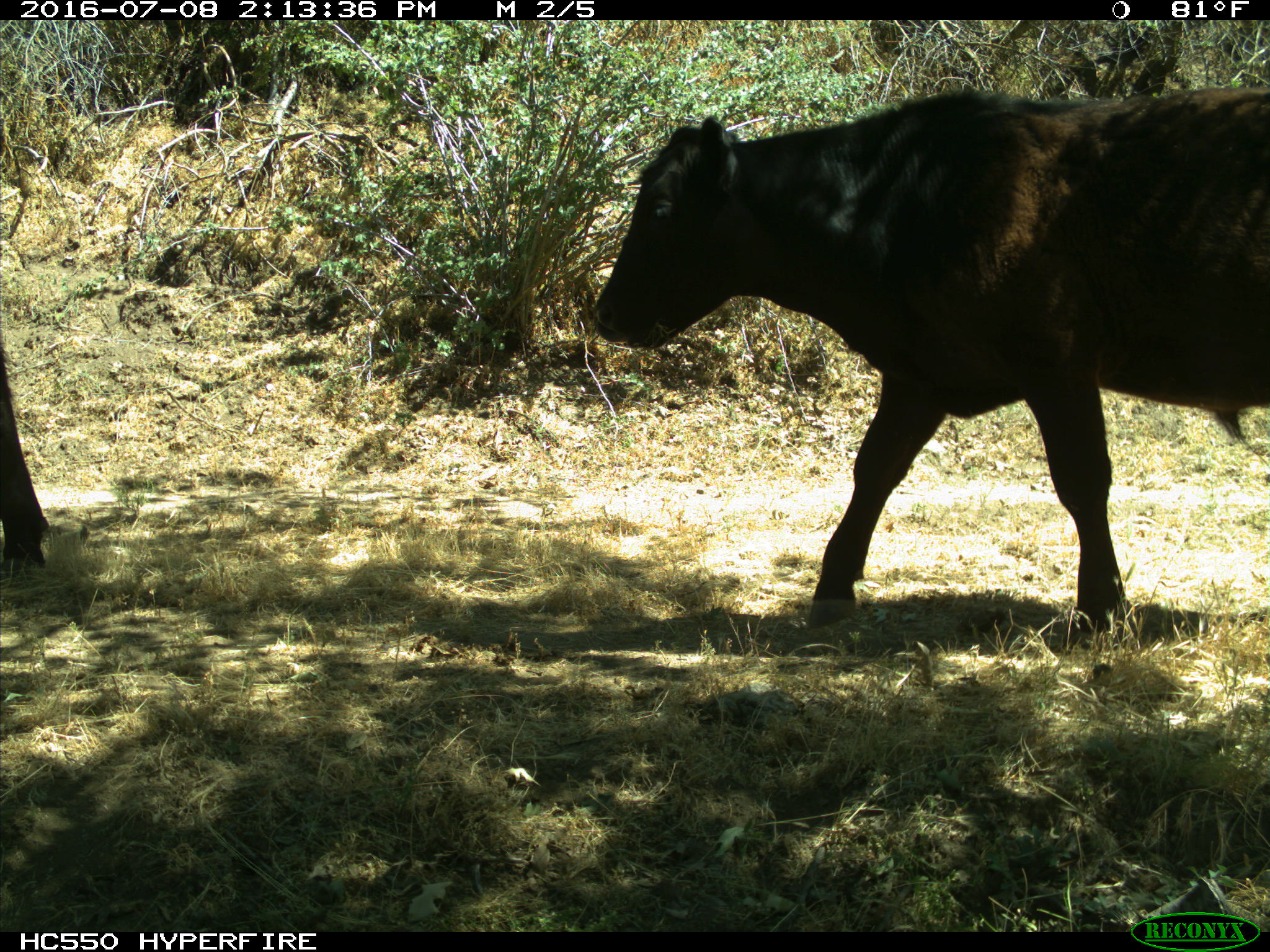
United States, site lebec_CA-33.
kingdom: Animalia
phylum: Chordata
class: Mammalia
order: Artiodactyla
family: Bovidae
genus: Bos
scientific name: Bos taurus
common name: domestic cow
Bos taurus (domestic cow).